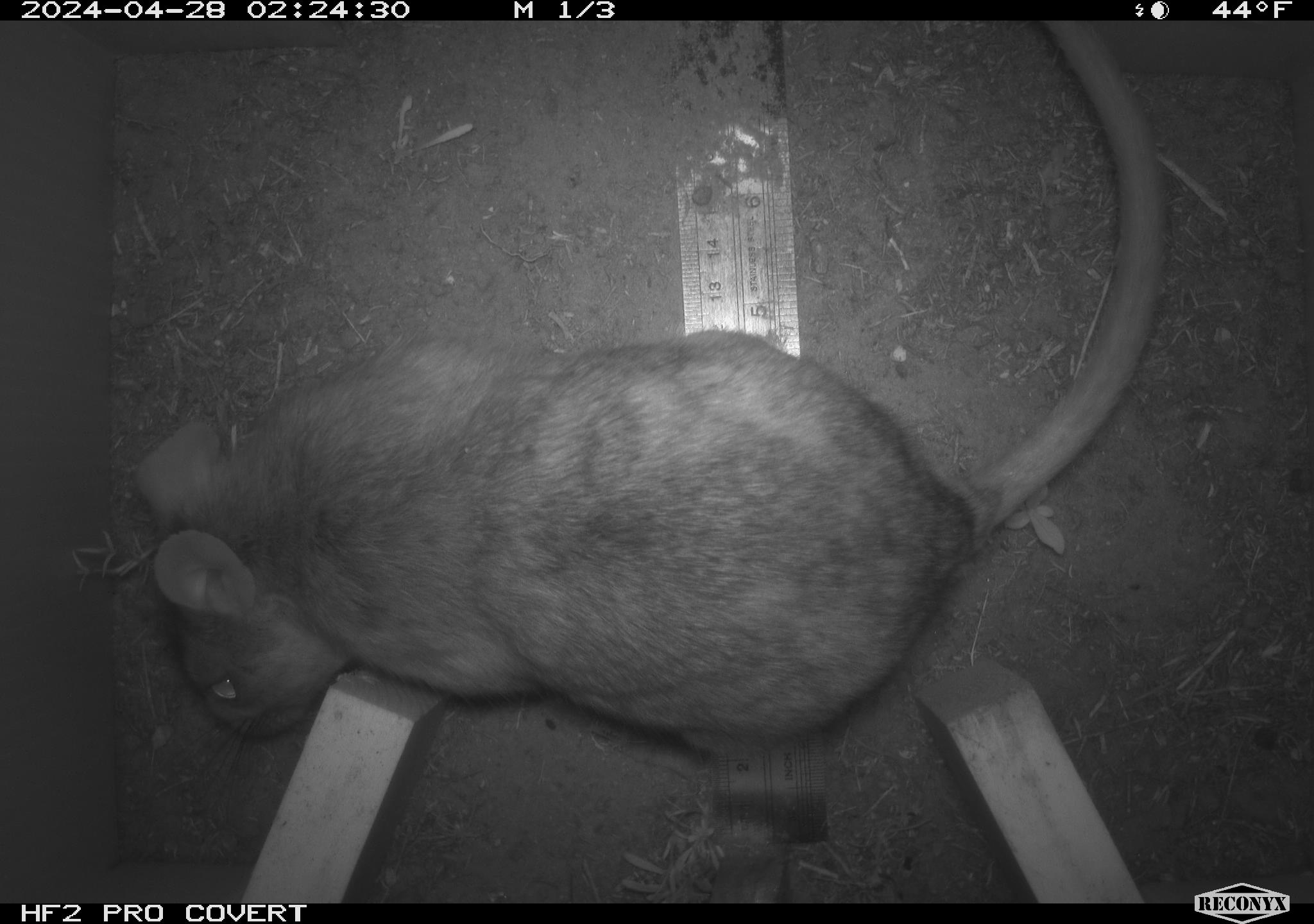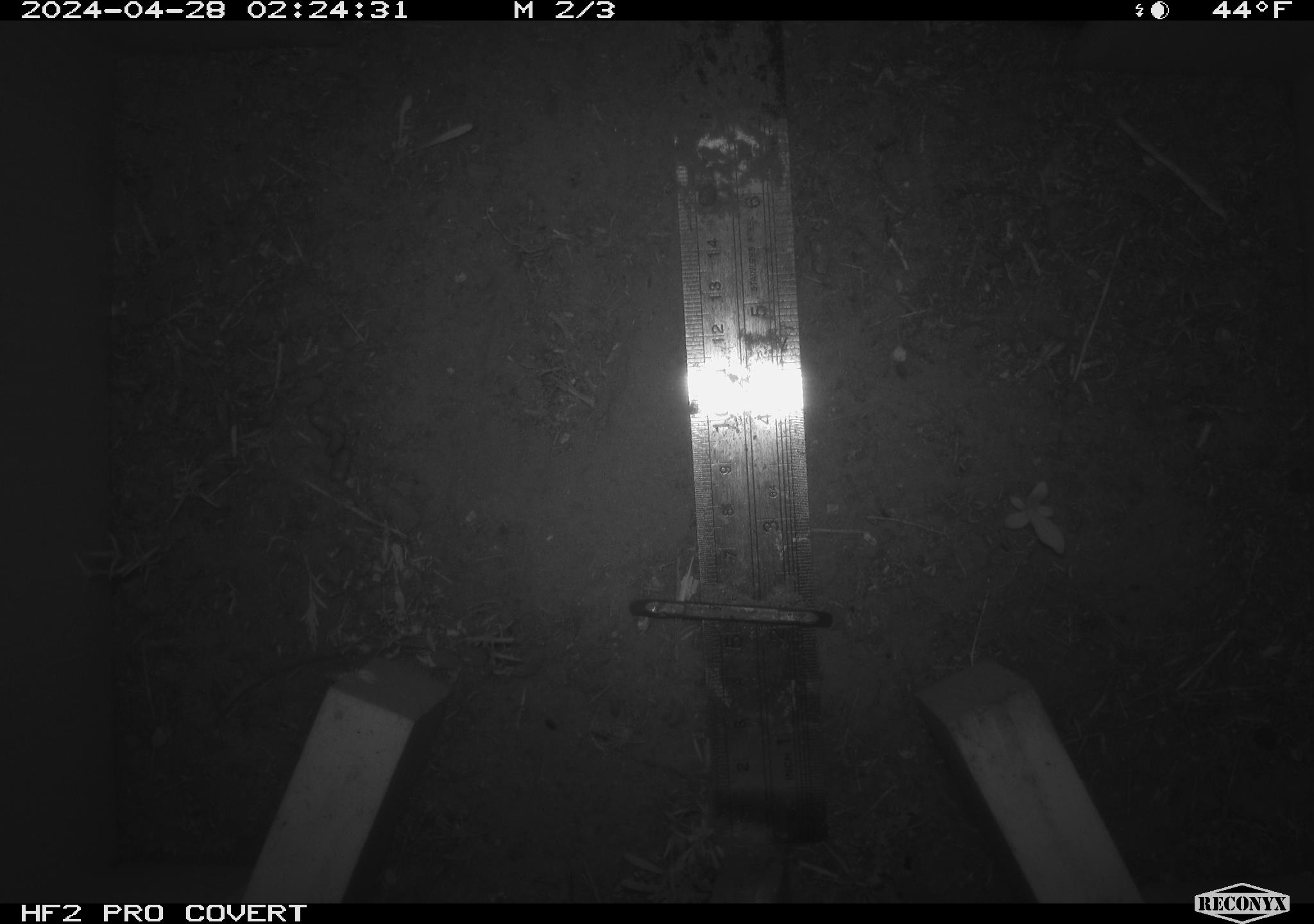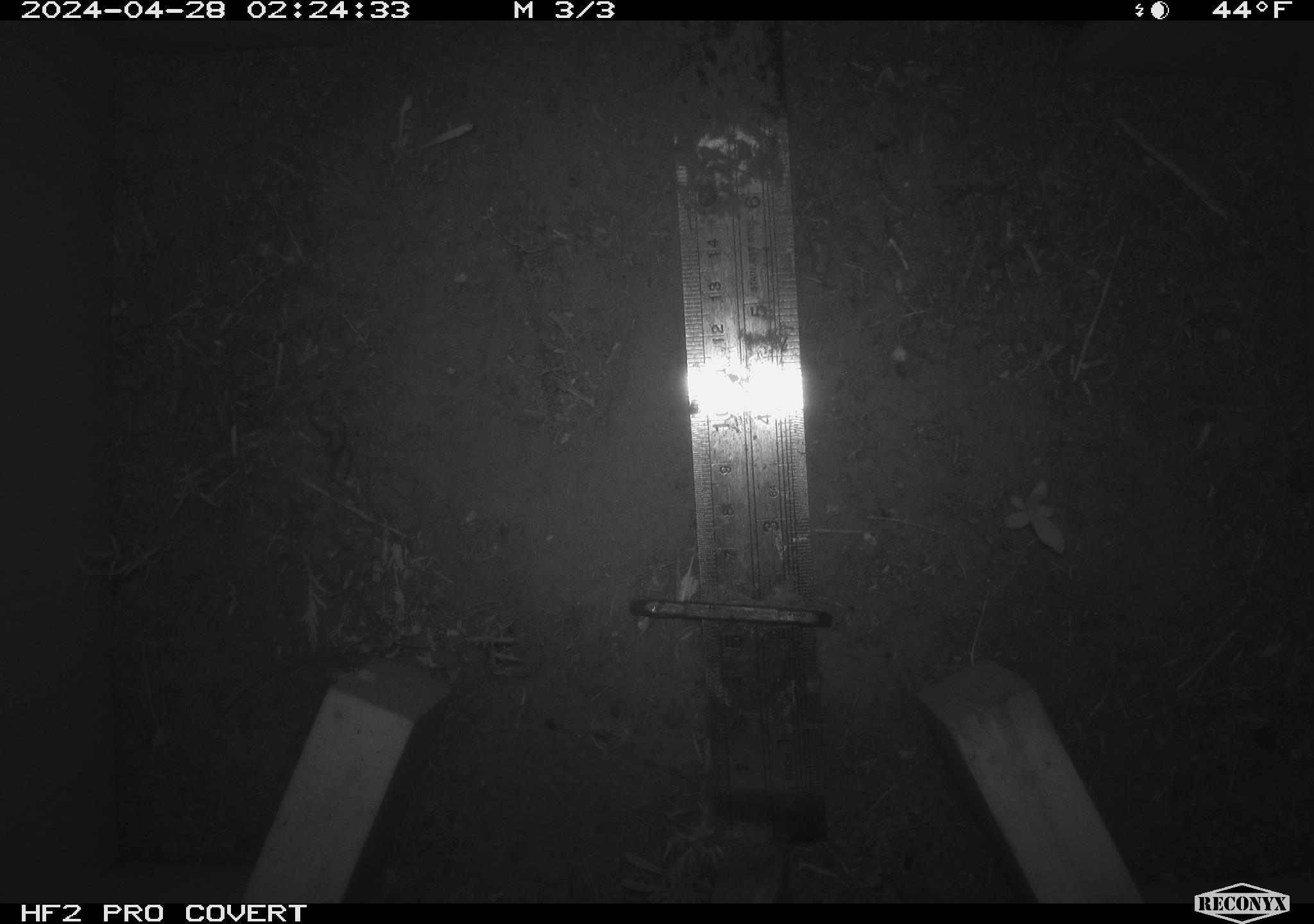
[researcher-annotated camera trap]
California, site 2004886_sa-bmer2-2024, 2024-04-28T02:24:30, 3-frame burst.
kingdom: Animalia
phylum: Chordata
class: Mammalia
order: Rodentia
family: Cricetidae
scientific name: Cricetidae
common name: hamsters, voles, lemmings, and allies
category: cricetidae family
Cricetidae family (hamsters, voles, lemmings, and allies) (Cricetidae).